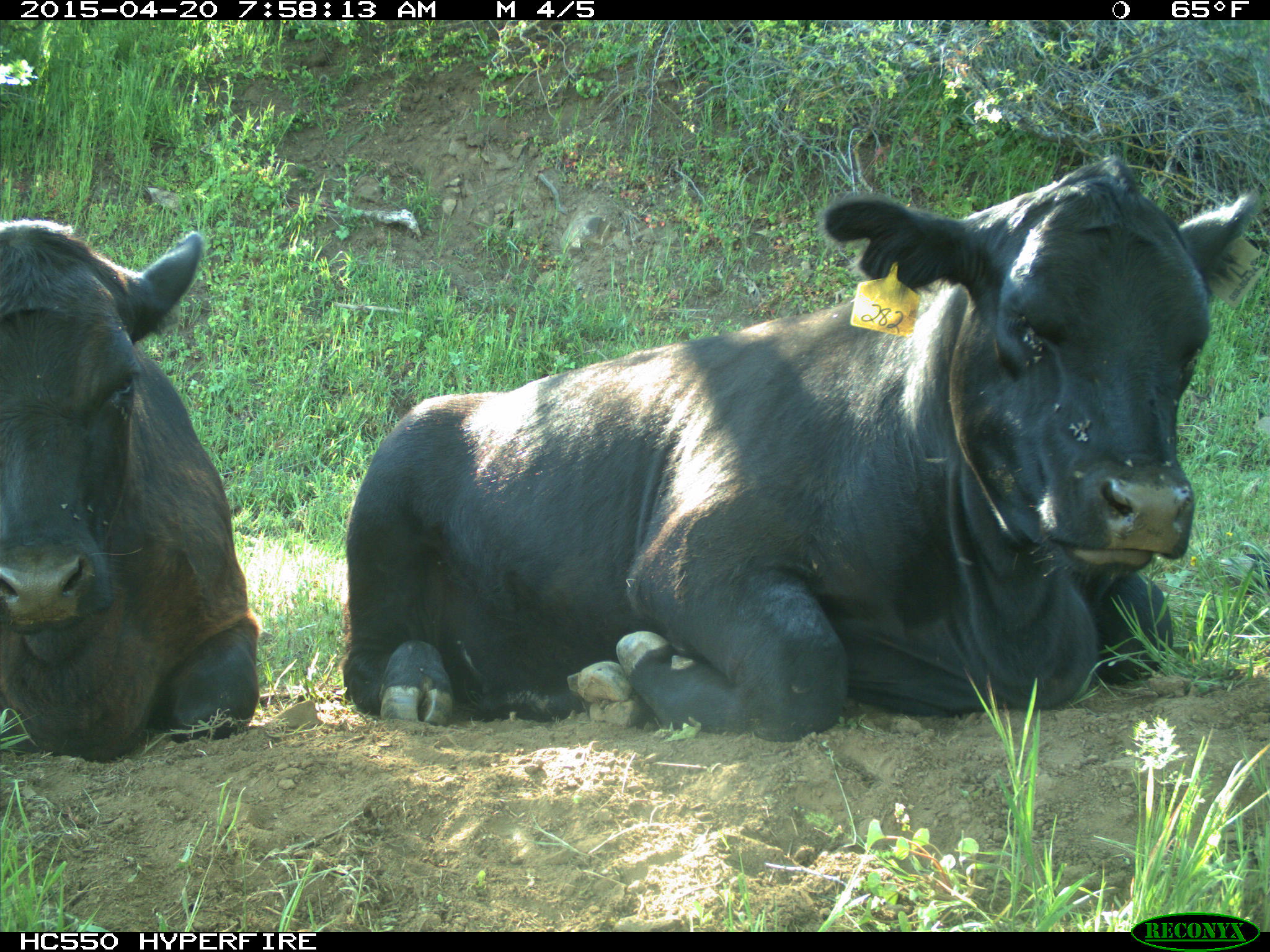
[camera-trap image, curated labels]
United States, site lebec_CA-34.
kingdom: Animalia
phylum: Chordata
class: Mammalia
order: Artiodactyla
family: Bovidae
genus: Bos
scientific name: Bos taurus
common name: domestic cow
Bos taurus (domestic cow).